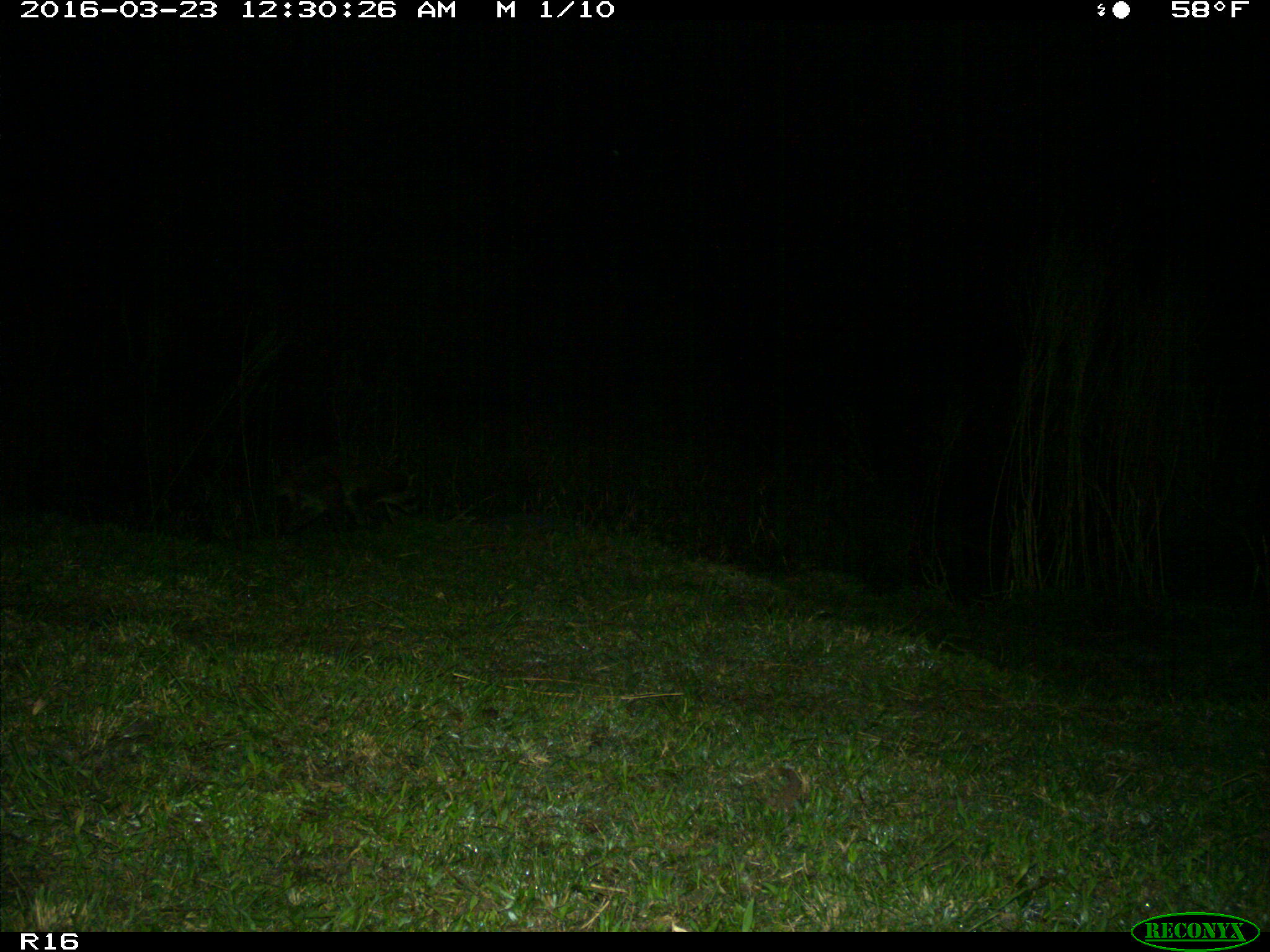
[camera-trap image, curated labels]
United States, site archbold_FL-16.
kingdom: Animalia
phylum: Chordata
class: Mammalia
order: Carnivora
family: Procyonidae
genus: Procyon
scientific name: Procyon lotor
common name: common raccoon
Procyon lotor (common raccoon).